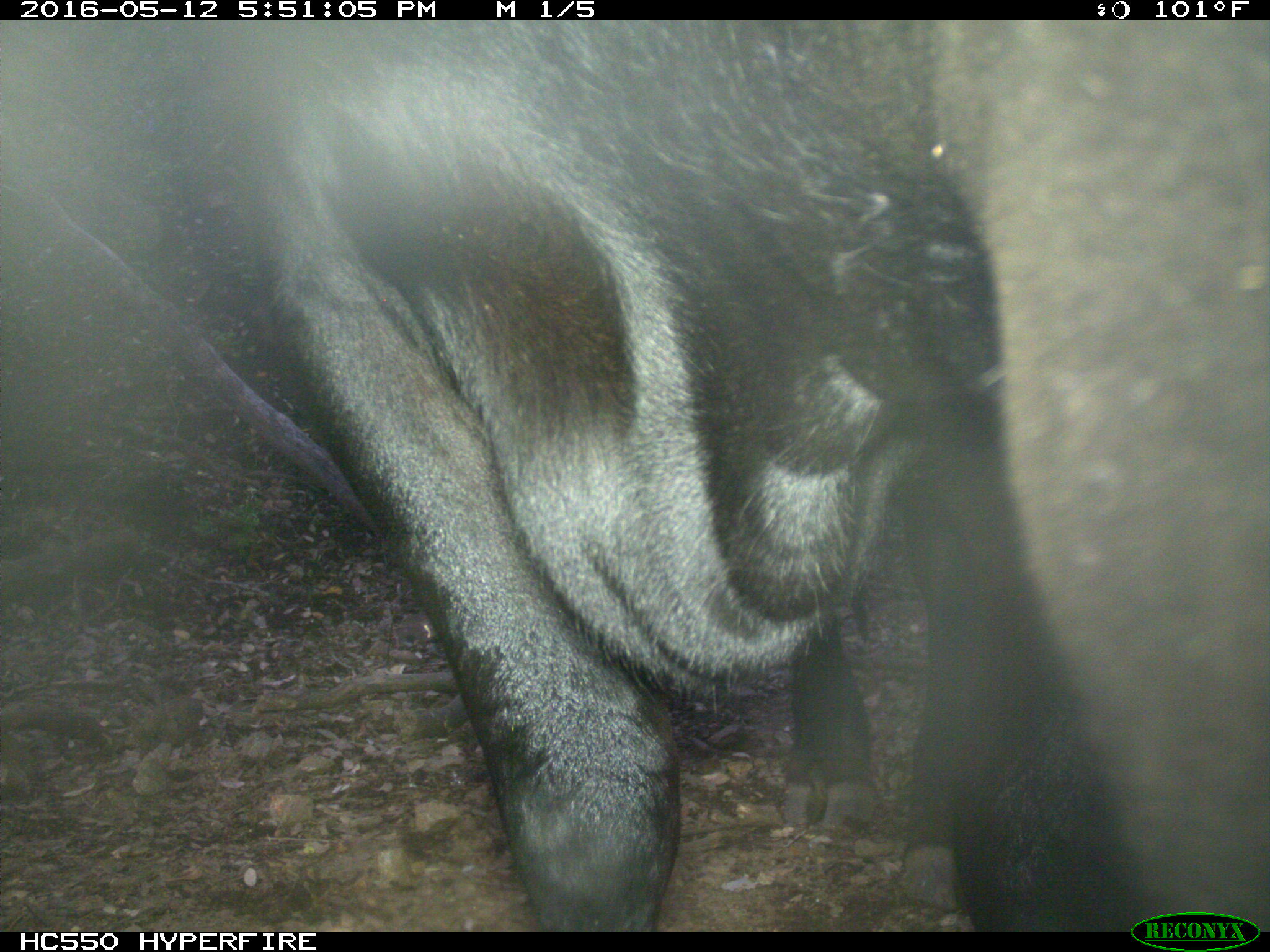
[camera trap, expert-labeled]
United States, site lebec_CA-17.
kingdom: Animalia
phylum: Chordata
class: Mammalia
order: Artiodactyla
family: Bovidae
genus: Bos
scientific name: Bos taurus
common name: domestic cow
Bos taurus (domestic cow).